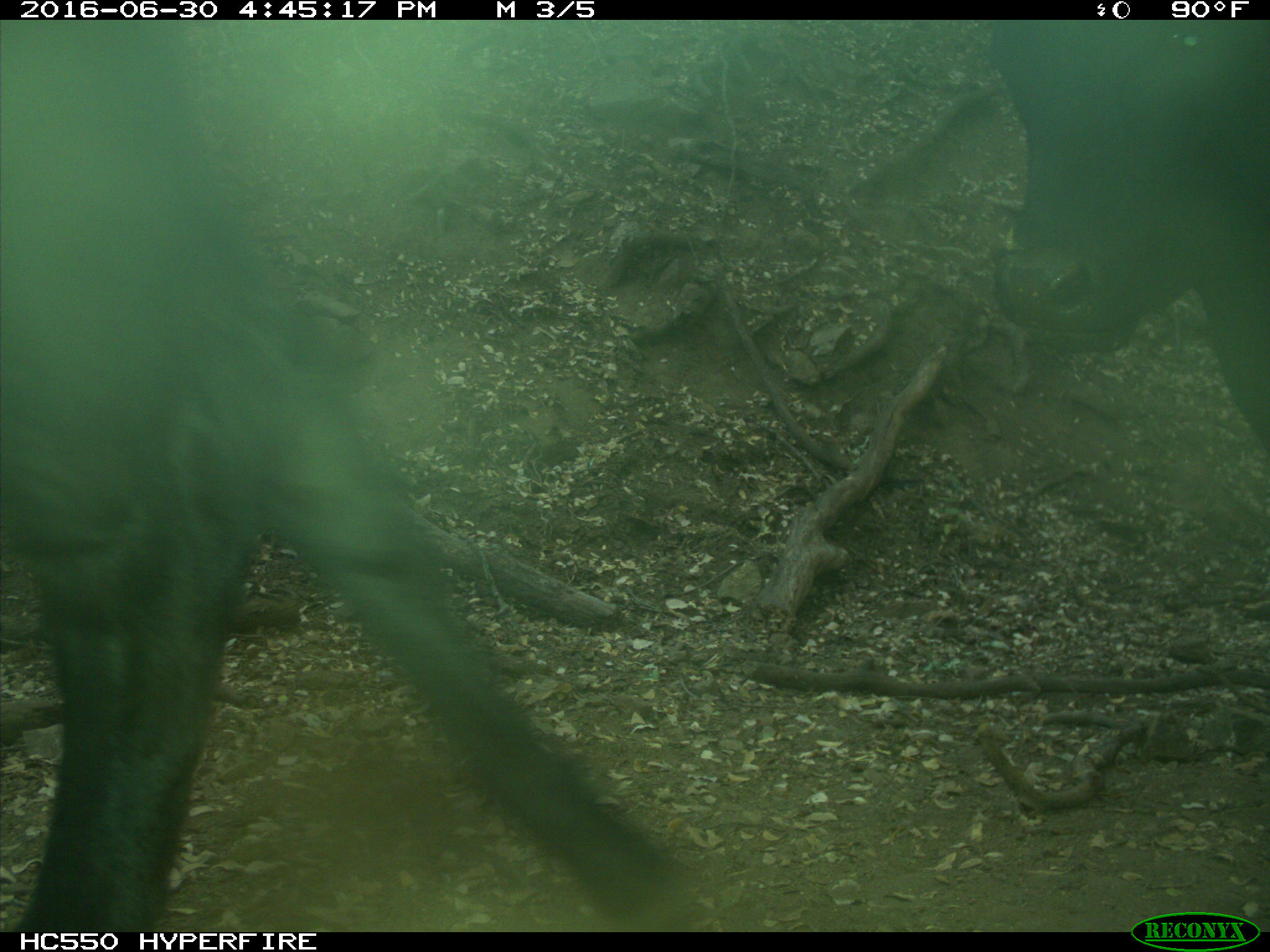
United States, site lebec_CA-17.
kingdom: Animalia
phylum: Chordata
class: Mammalia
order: Artiodactyla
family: Bovidae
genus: Bos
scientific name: Bos taurus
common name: domestic cow